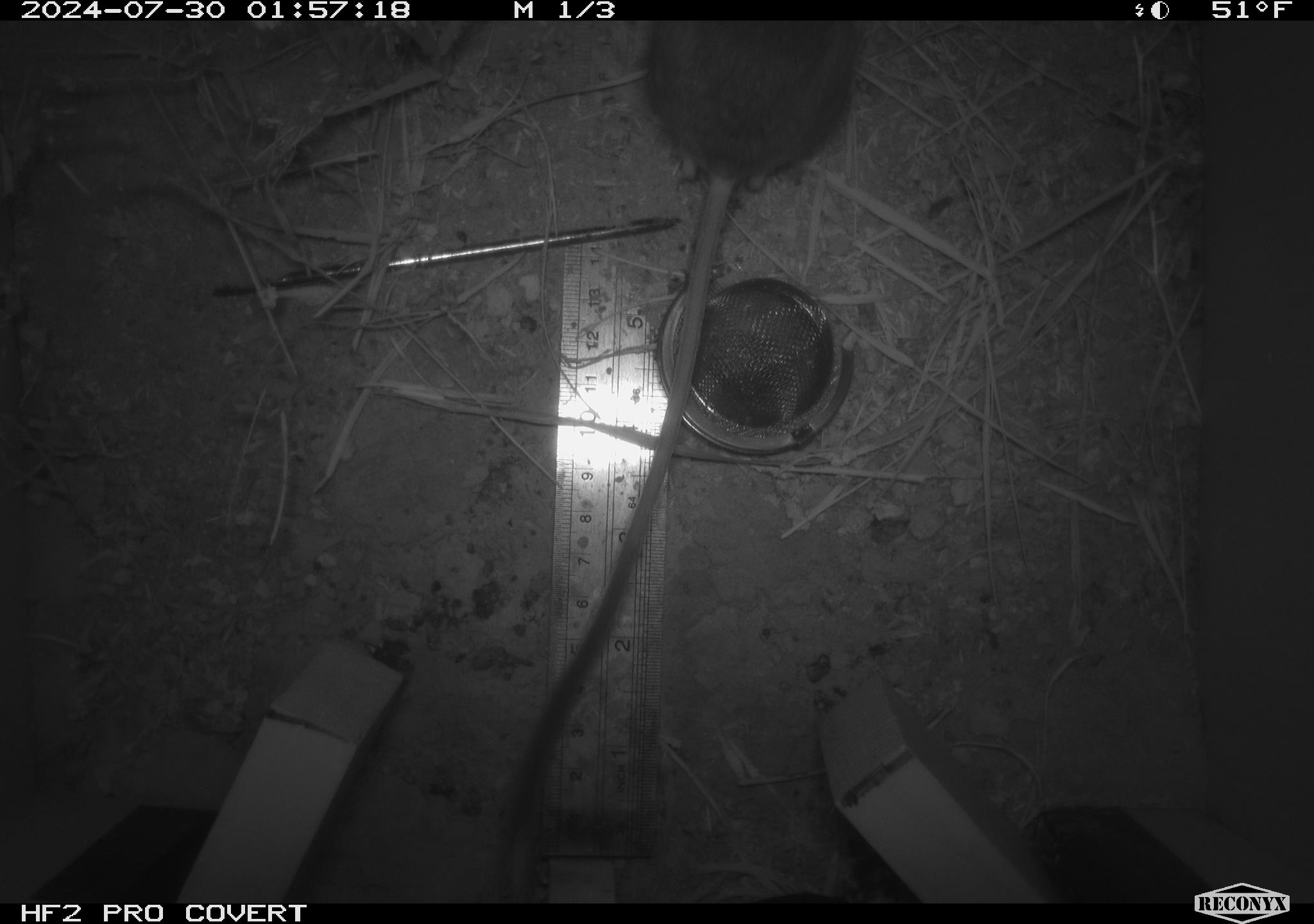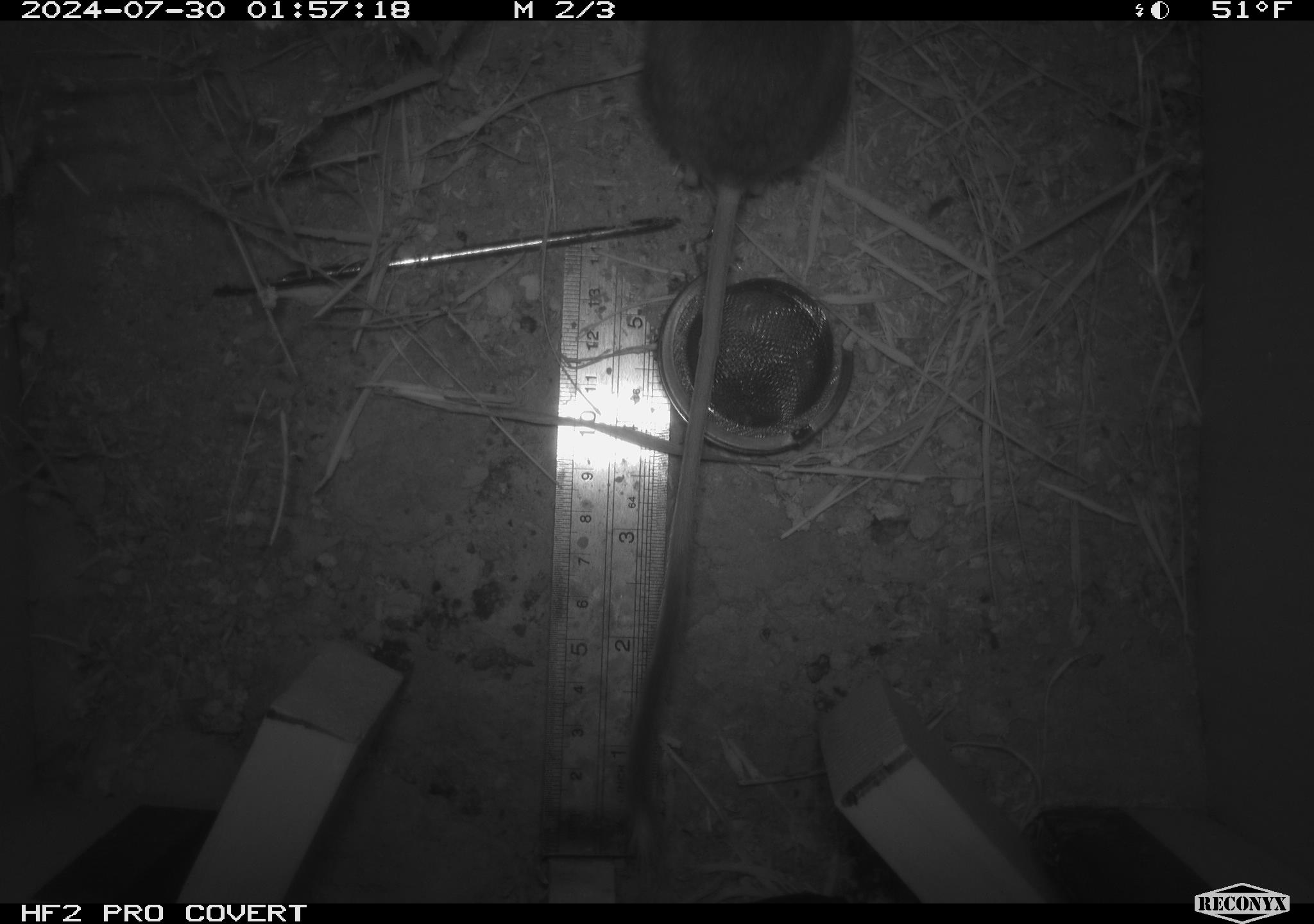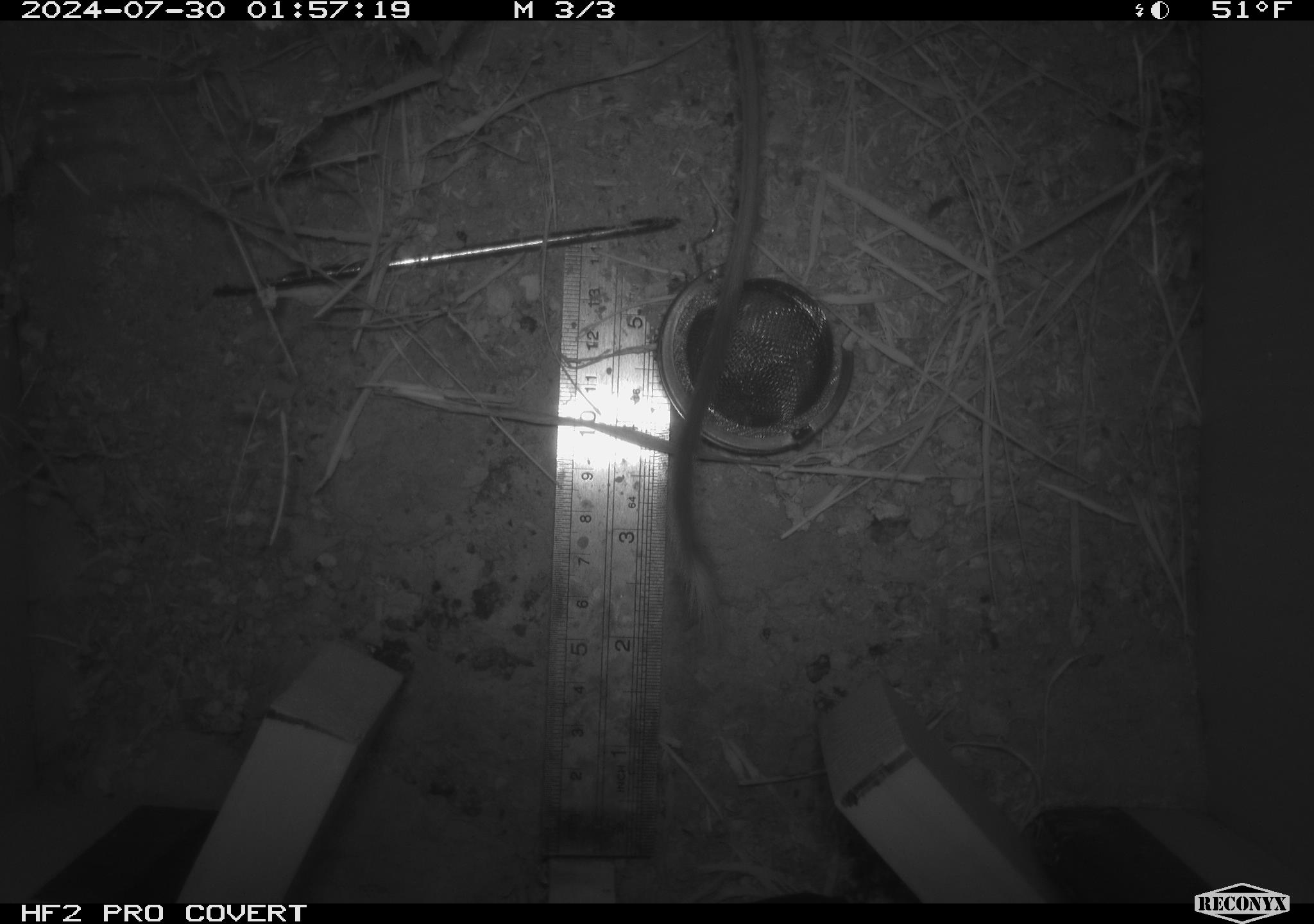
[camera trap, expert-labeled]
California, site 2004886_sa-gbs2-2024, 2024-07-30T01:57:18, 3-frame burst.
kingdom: Animalia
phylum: Chordata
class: Mammalia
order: Rodentia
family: Heteromyidae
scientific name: Heteromyidae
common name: kangaroo rats and pocket mice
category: heteromyidae family